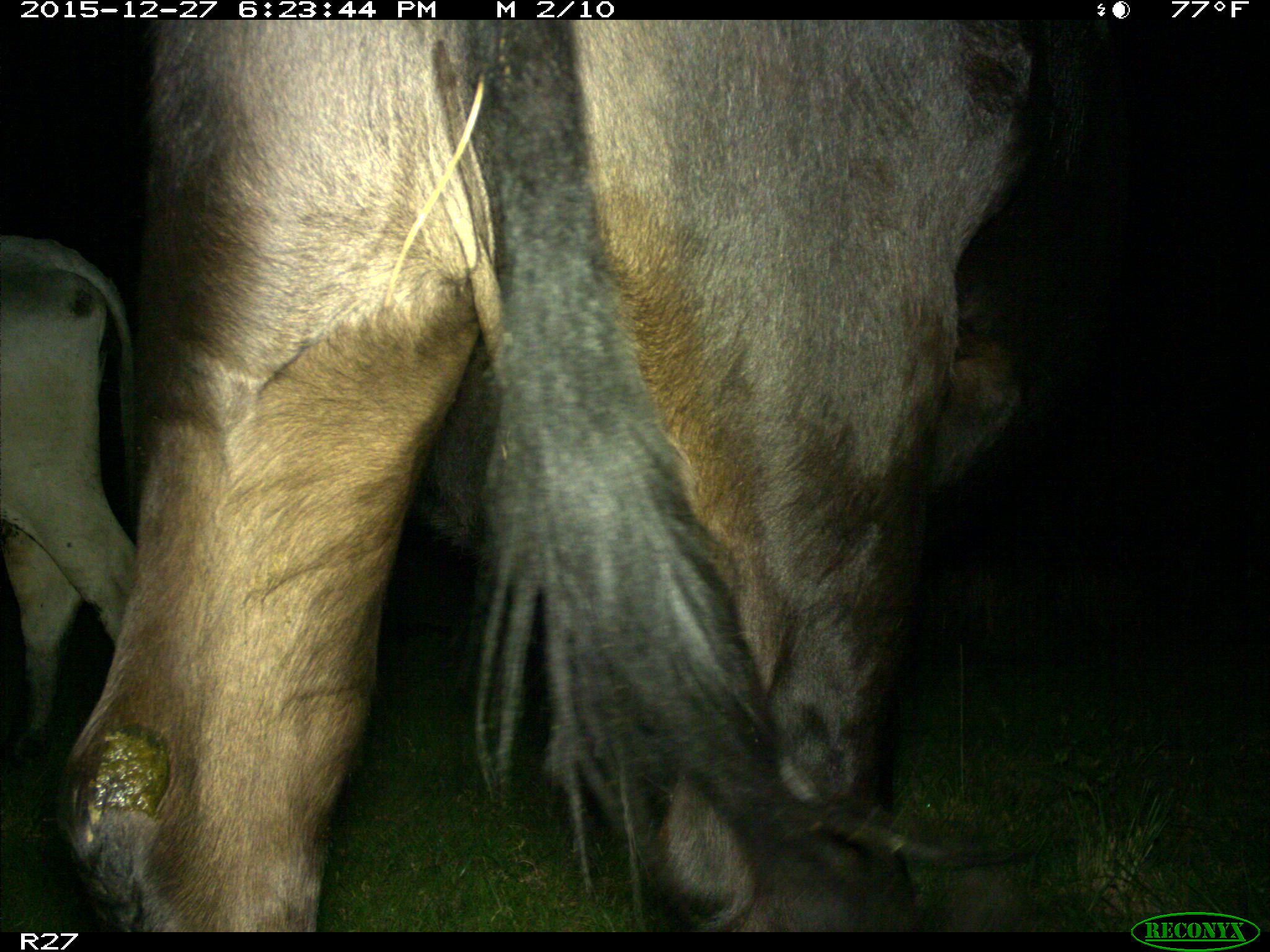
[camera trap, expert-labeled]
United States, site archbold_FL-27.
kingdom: Animalia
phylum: Chordata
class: Mammalia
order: Artiodactyla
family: Bovidae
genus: Bos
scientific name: Bos taurus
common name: domestic cow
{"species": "Bos taurus (domestic cow)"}